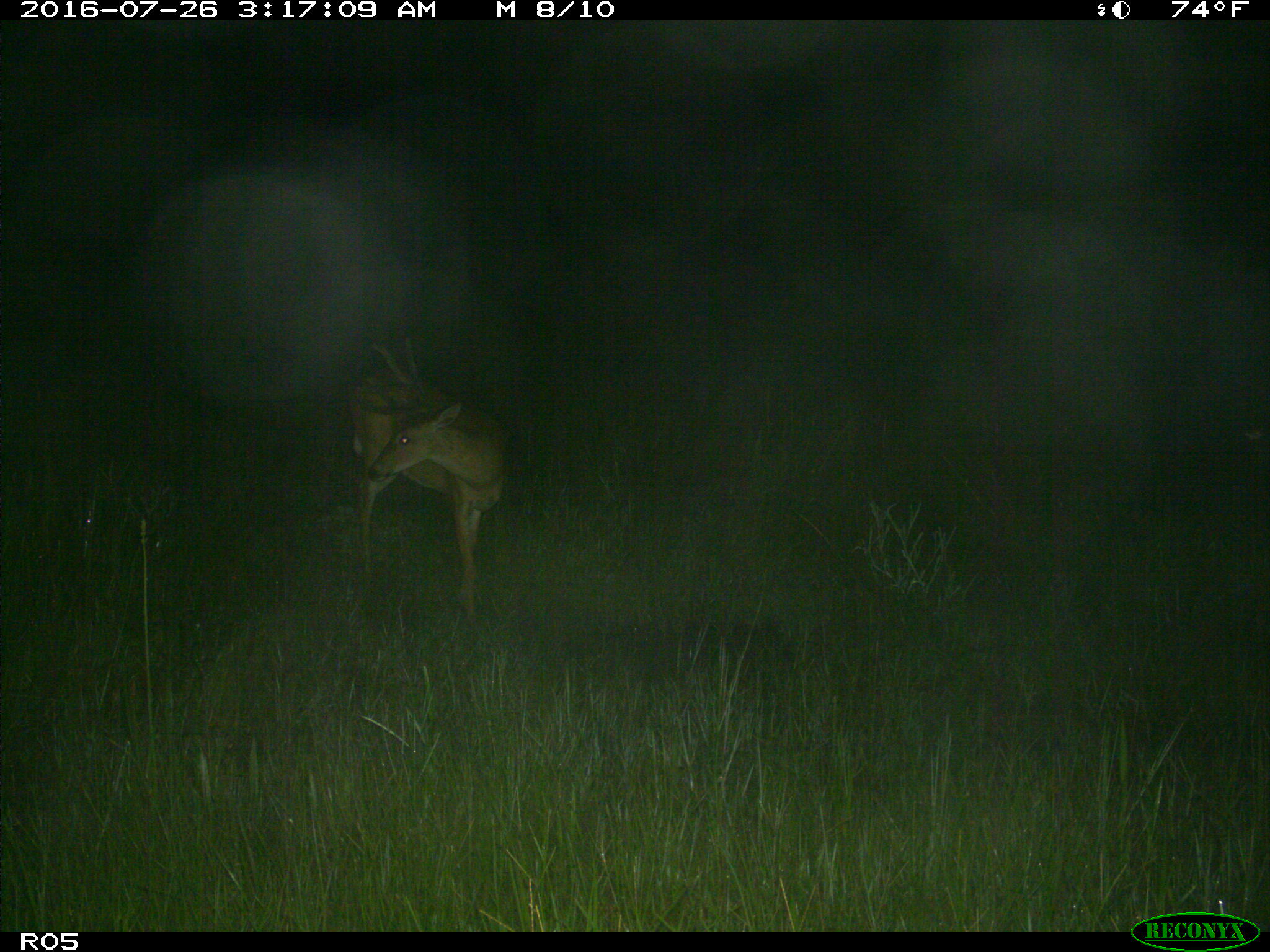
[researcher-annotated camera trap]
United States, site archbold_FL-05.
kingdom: Animalia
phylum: Chordata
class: Mammalia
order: Artiodactyla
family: Cervidae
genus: Odocoileus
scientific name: Odocoileus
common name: deer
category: unidentified deer